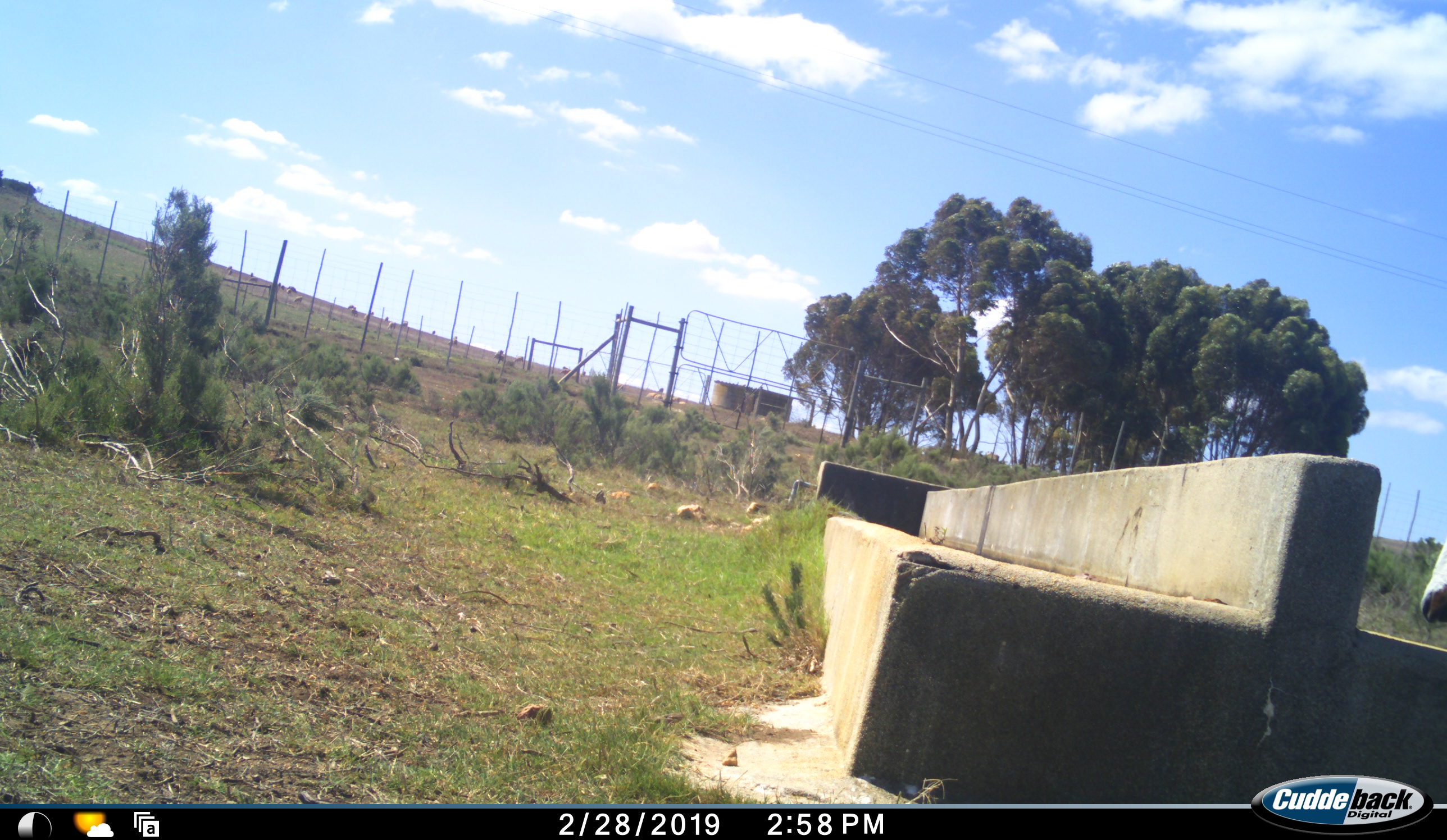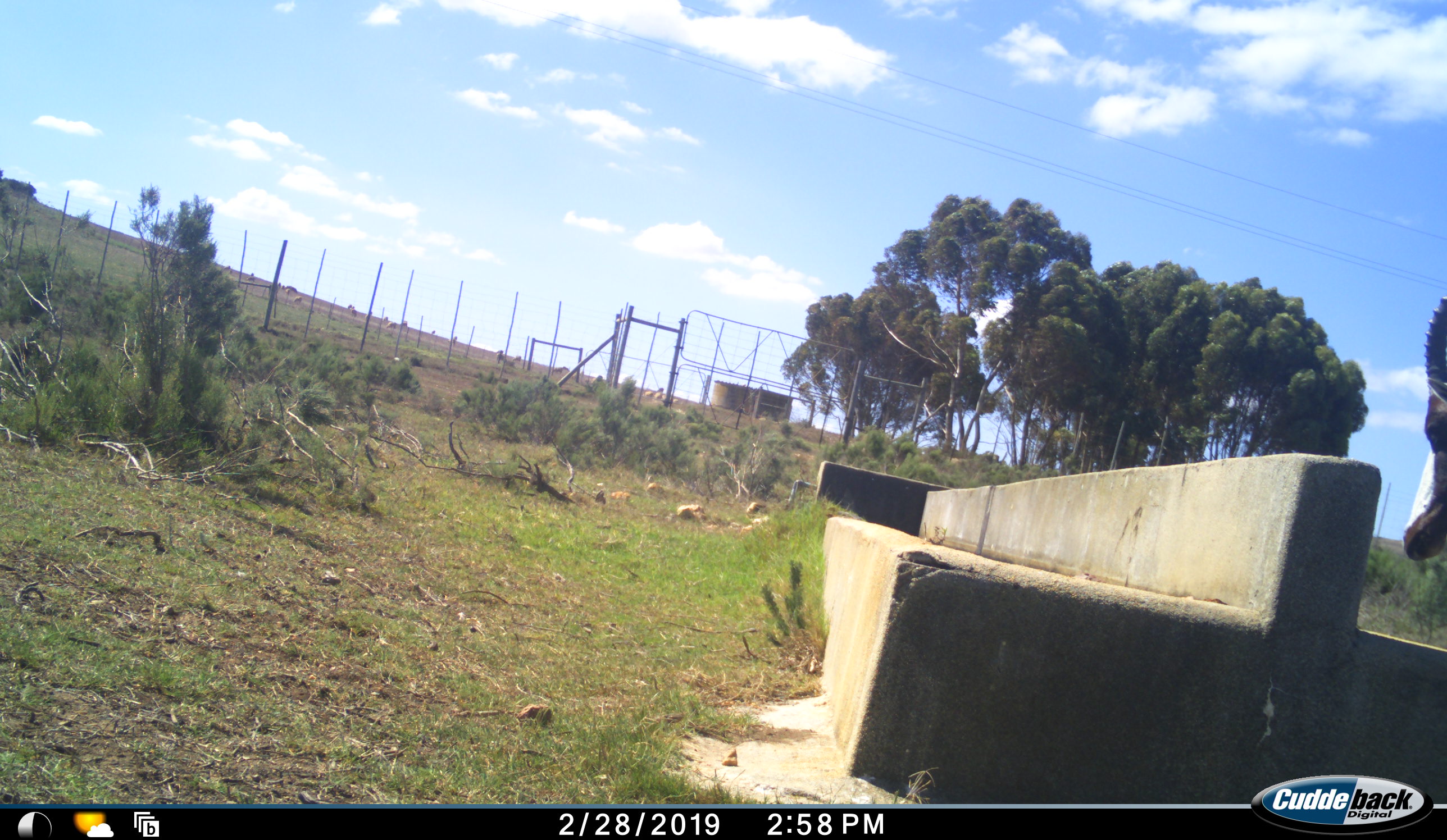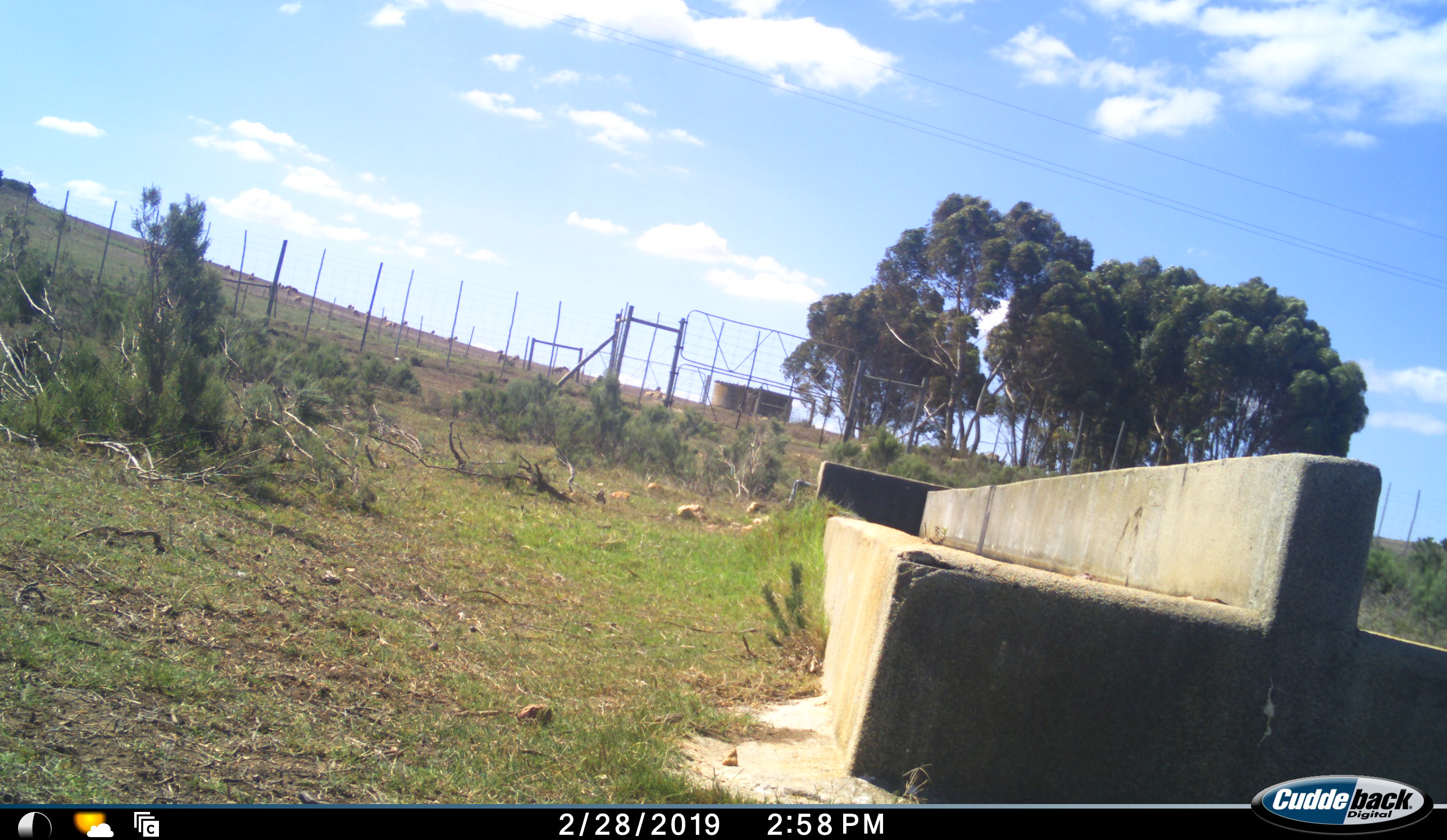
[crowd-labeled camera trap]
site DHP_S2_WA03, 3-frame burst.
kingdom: Animalia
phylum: Chordata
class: Mammalia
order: Artiodactyla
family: Bovidae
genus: Damaliscus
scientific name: Damaliscus pygargus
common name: bontebok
Bontebok (Damaliscus pygargus), count 1. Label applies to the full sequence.